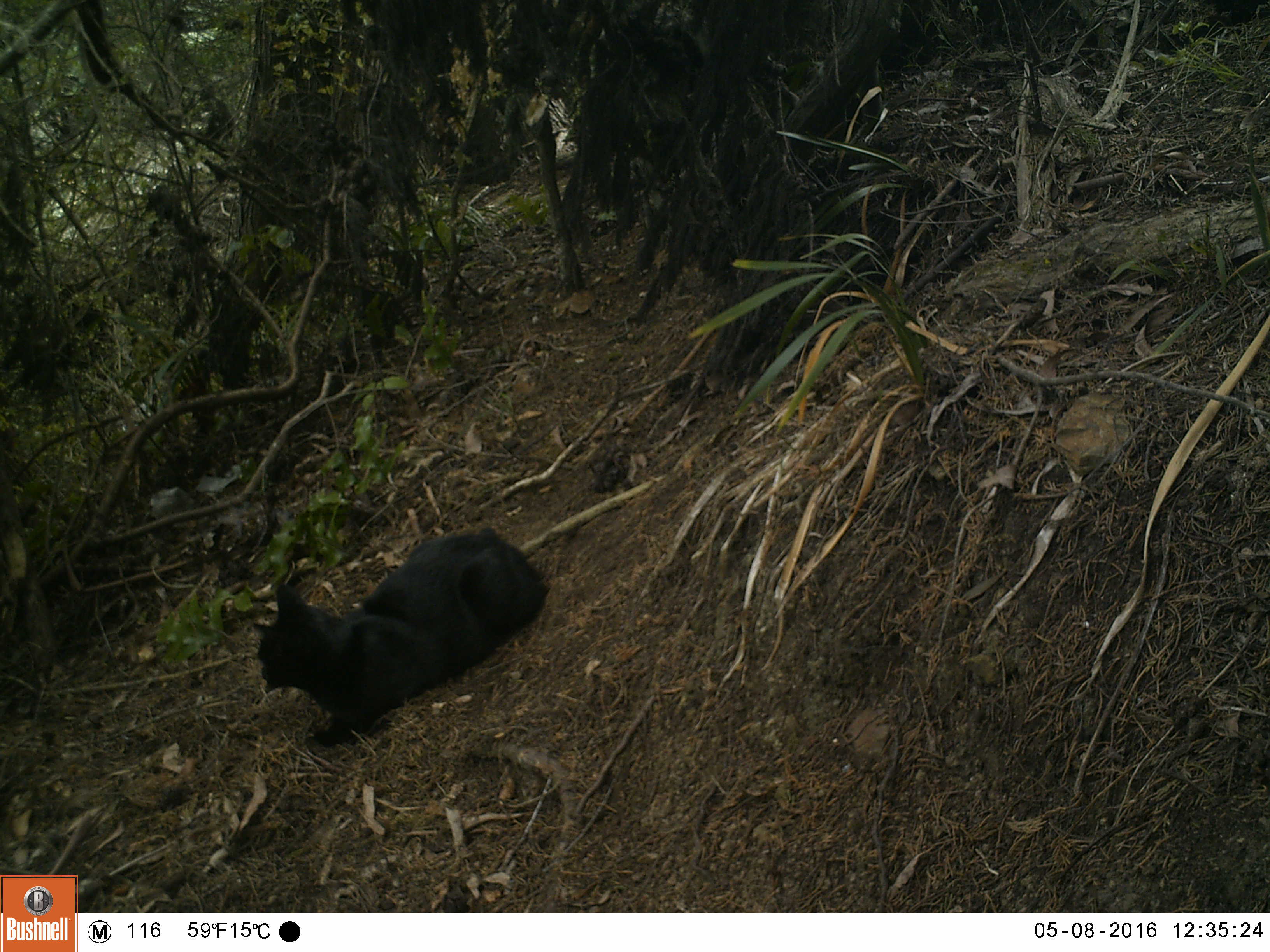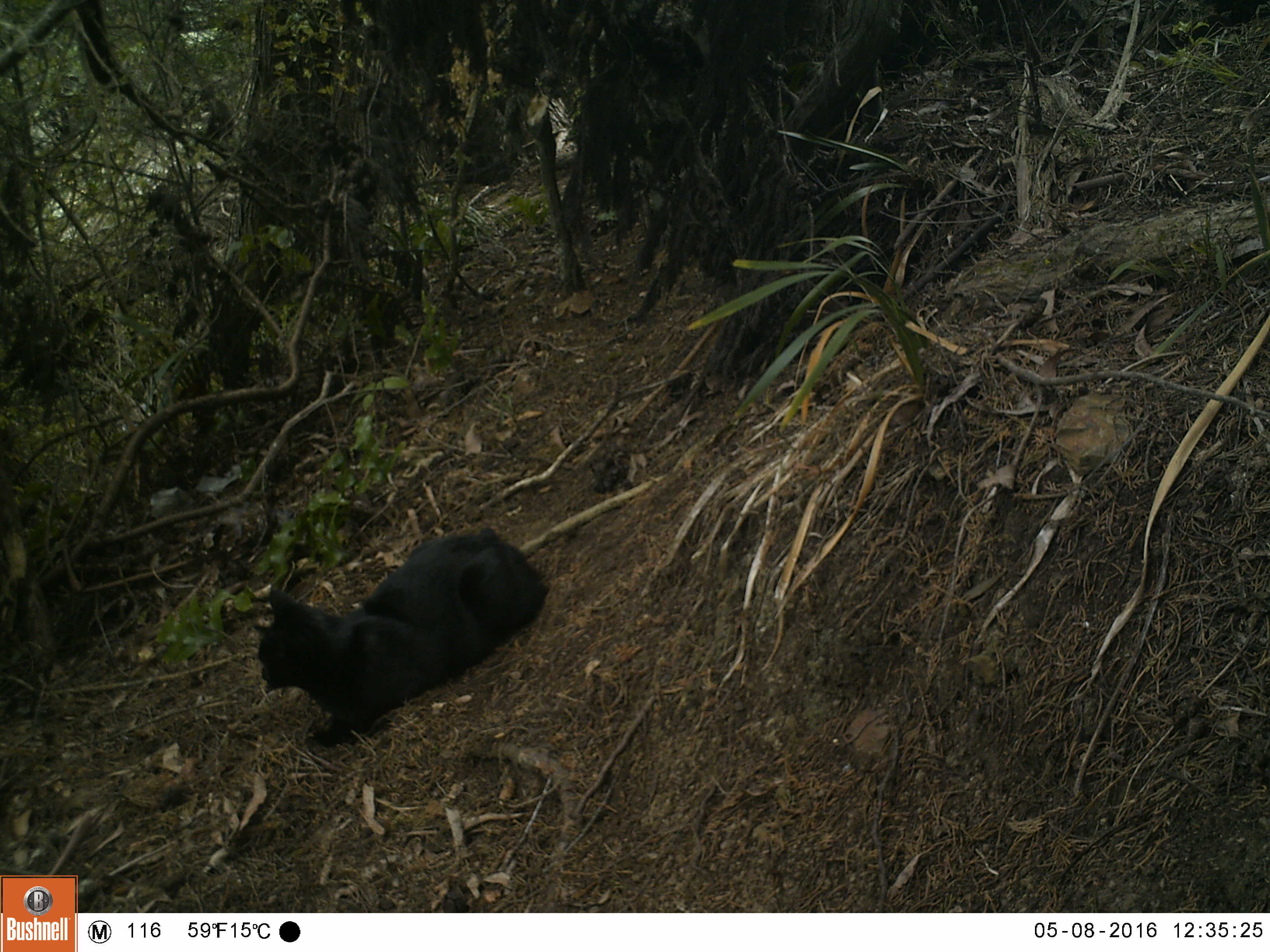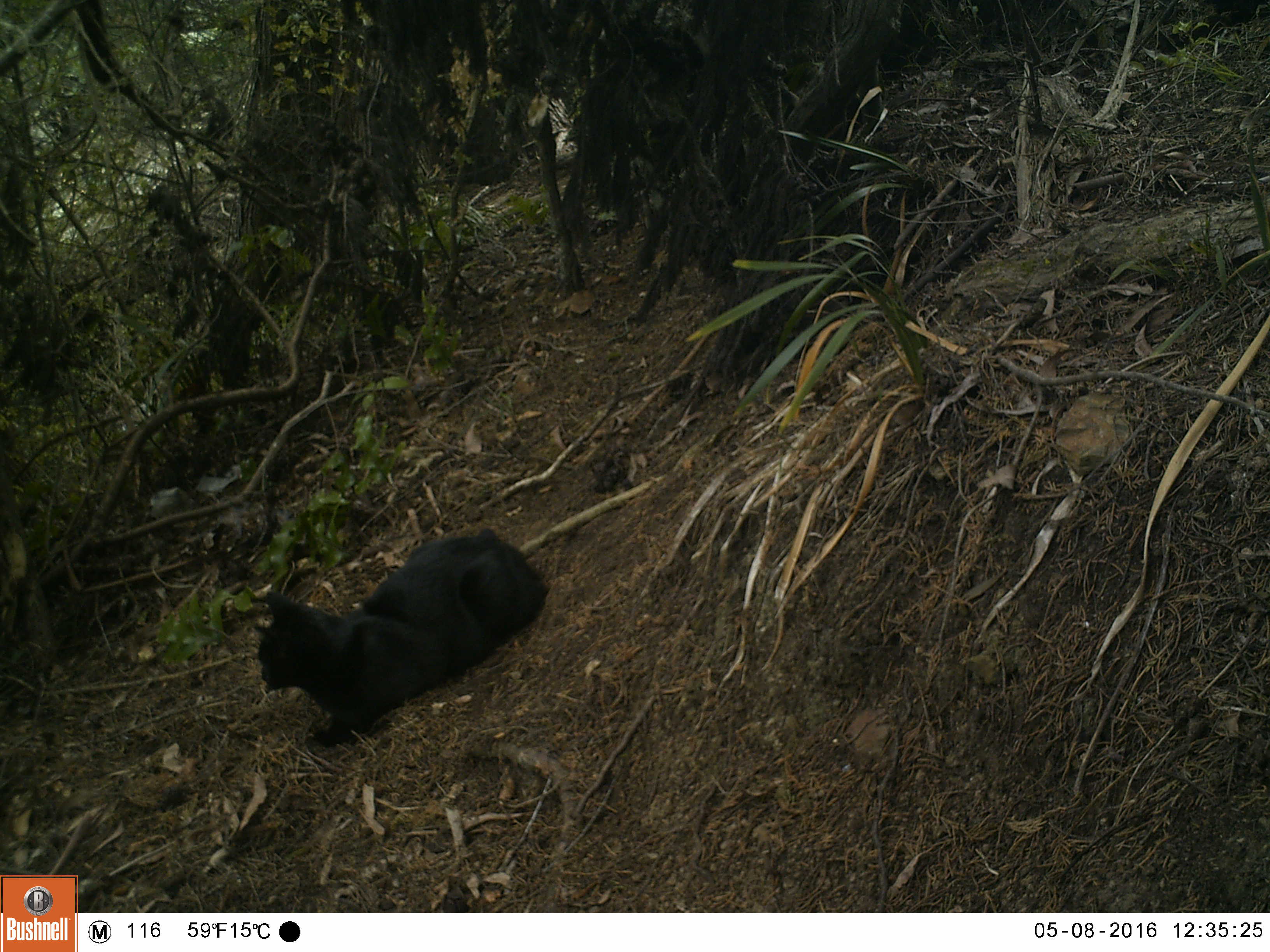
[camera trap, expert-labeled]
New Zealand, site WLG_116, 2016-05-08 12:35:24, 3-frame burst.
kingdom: Animalia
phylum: Chordata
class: Mammalia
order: Carnivora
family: Felidae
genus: Felis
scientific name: Felis catus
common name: domestic cat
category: cat